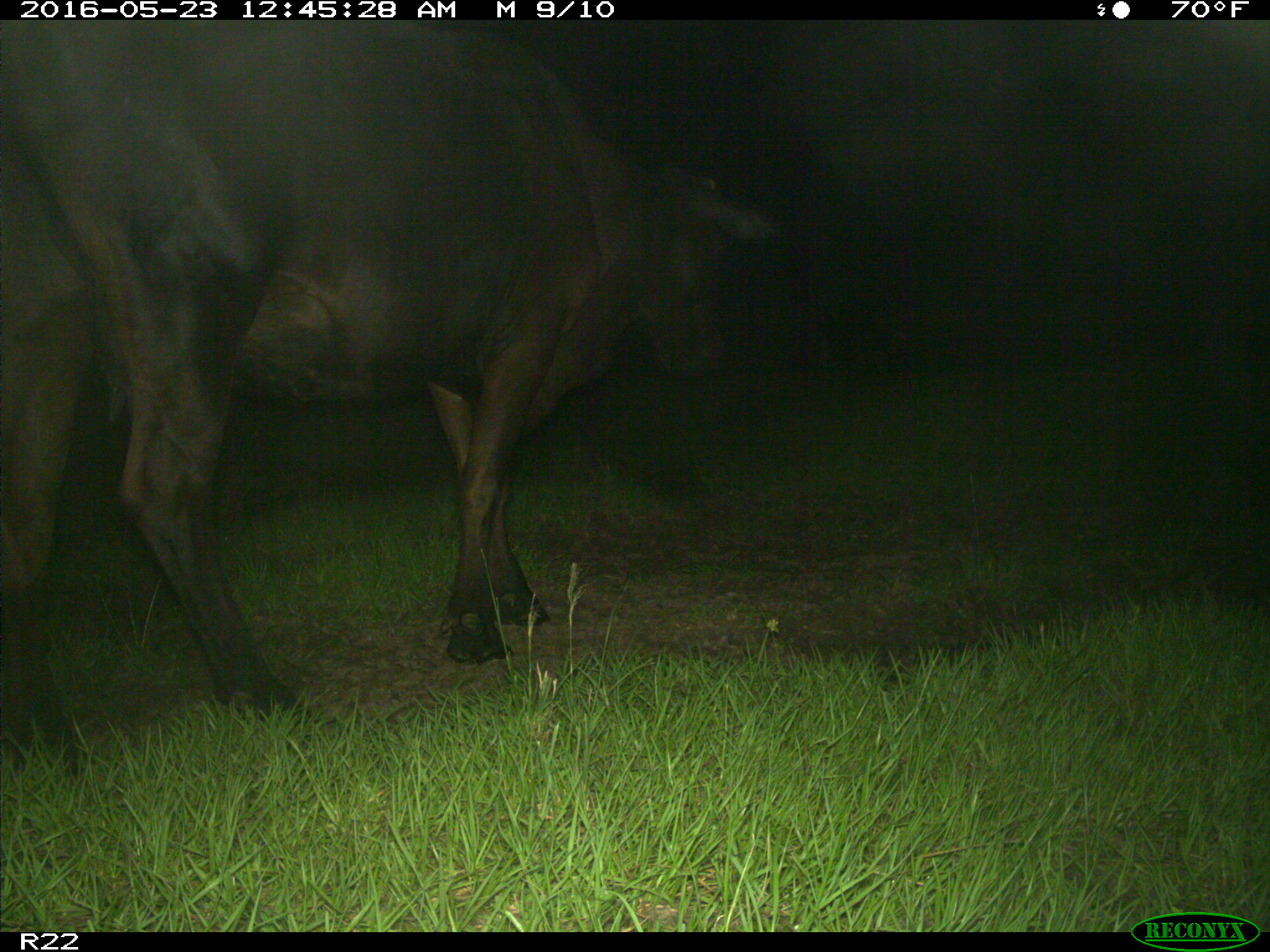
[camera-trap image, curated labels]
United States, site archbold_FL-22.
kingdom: Animalia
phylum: Chordata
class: Mammalia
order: Artiodactyla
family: Bovidae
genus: Bos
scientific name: Bos taurus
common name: domestic cow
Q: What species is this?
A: Bos taurus (domestic cow).